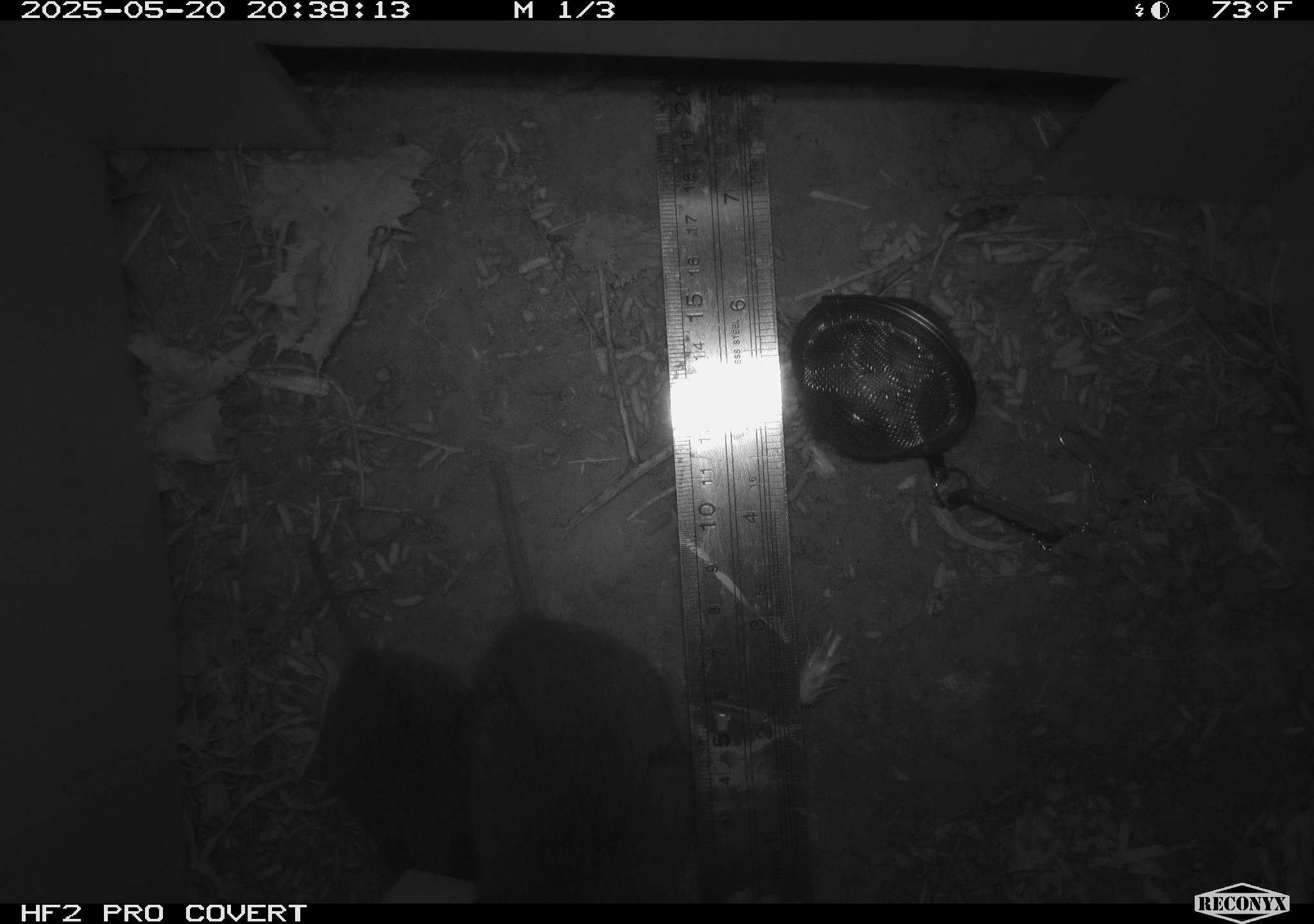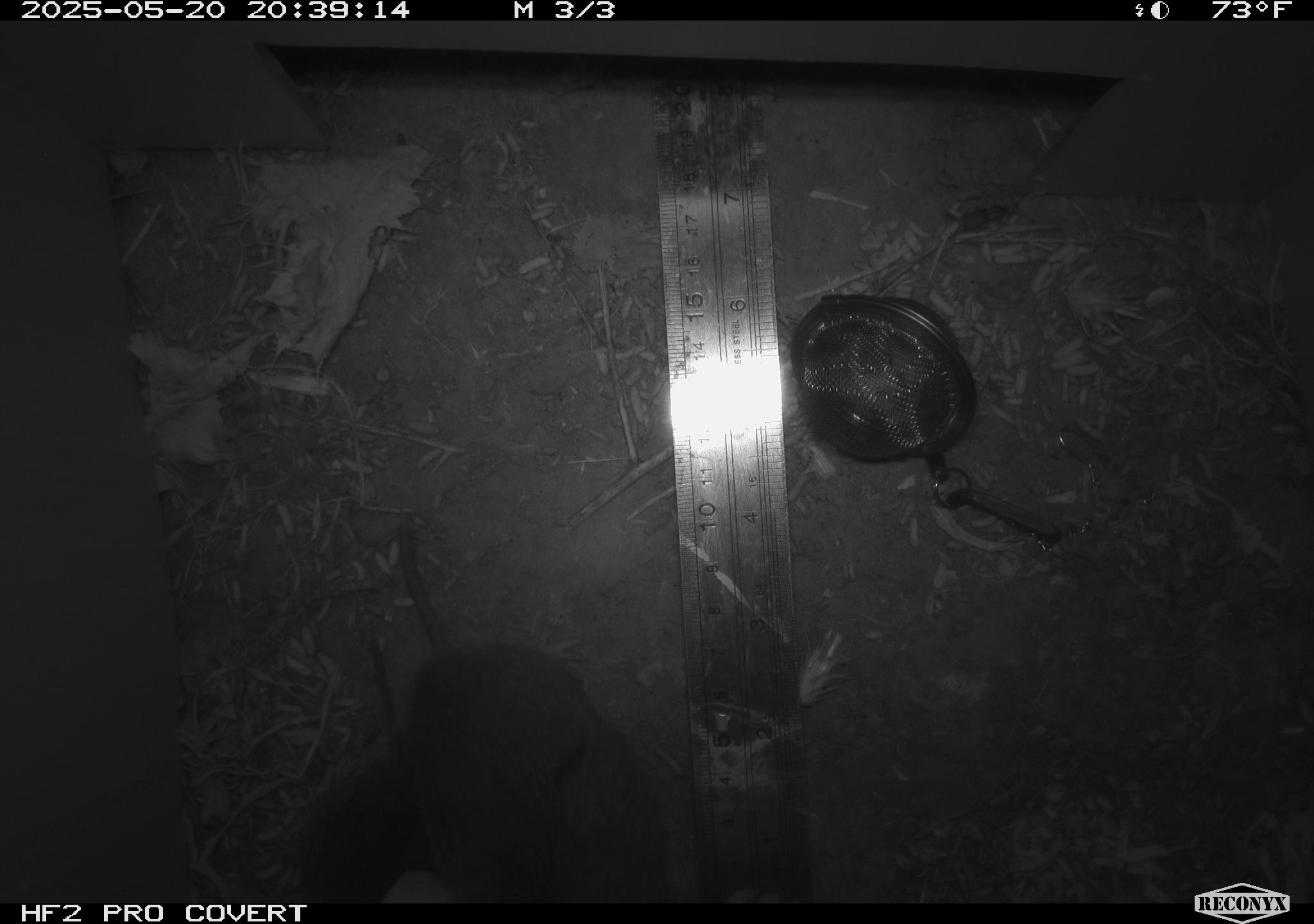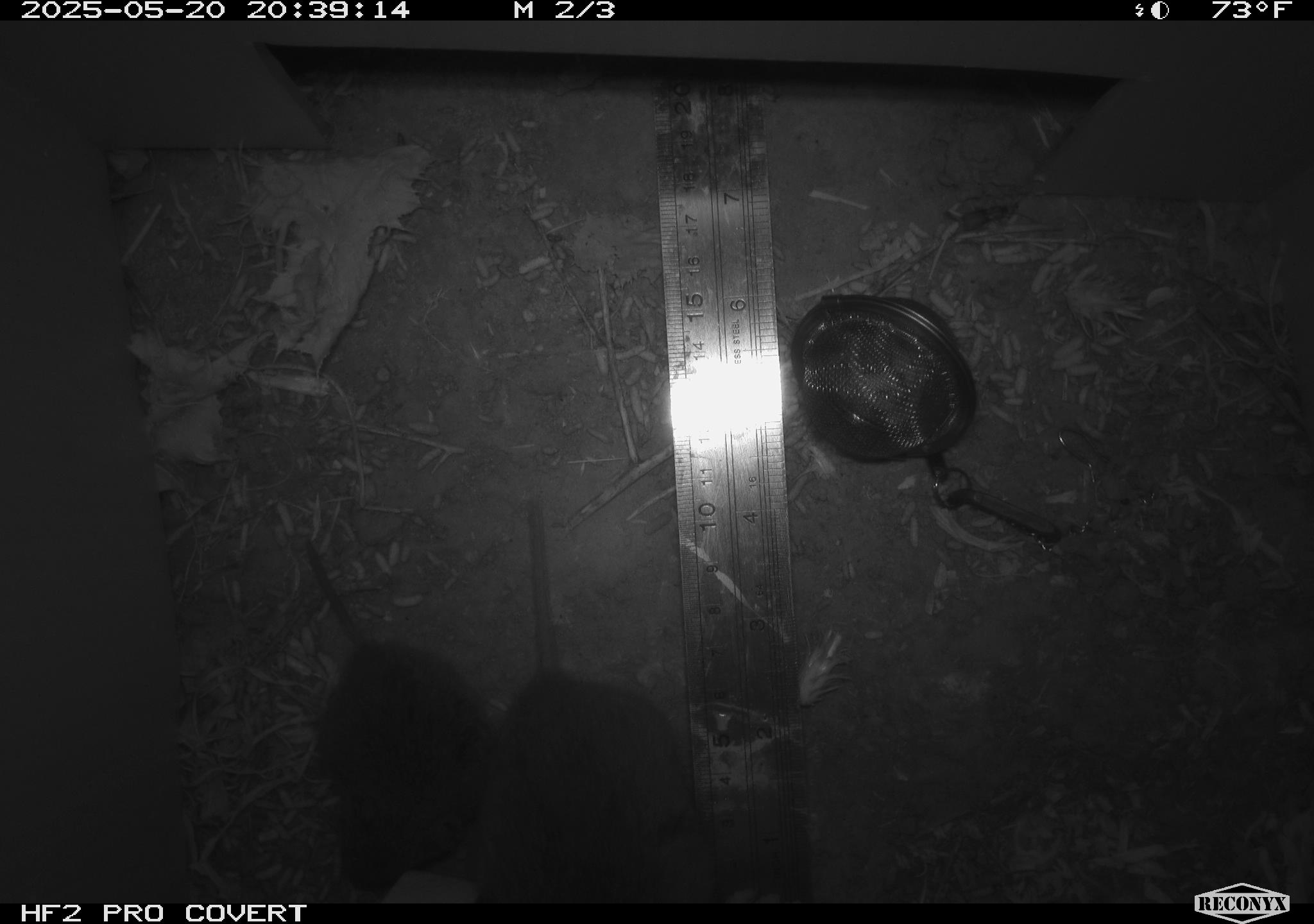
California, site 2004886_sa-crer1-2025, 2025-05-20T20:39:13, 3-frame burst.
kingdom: Animalia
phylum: Chordata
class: Mammalia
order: Rodentia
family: Cricetidae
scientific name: Arvicolinae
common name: voles, lemmings, and muskrats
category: arvicolinae subfamily